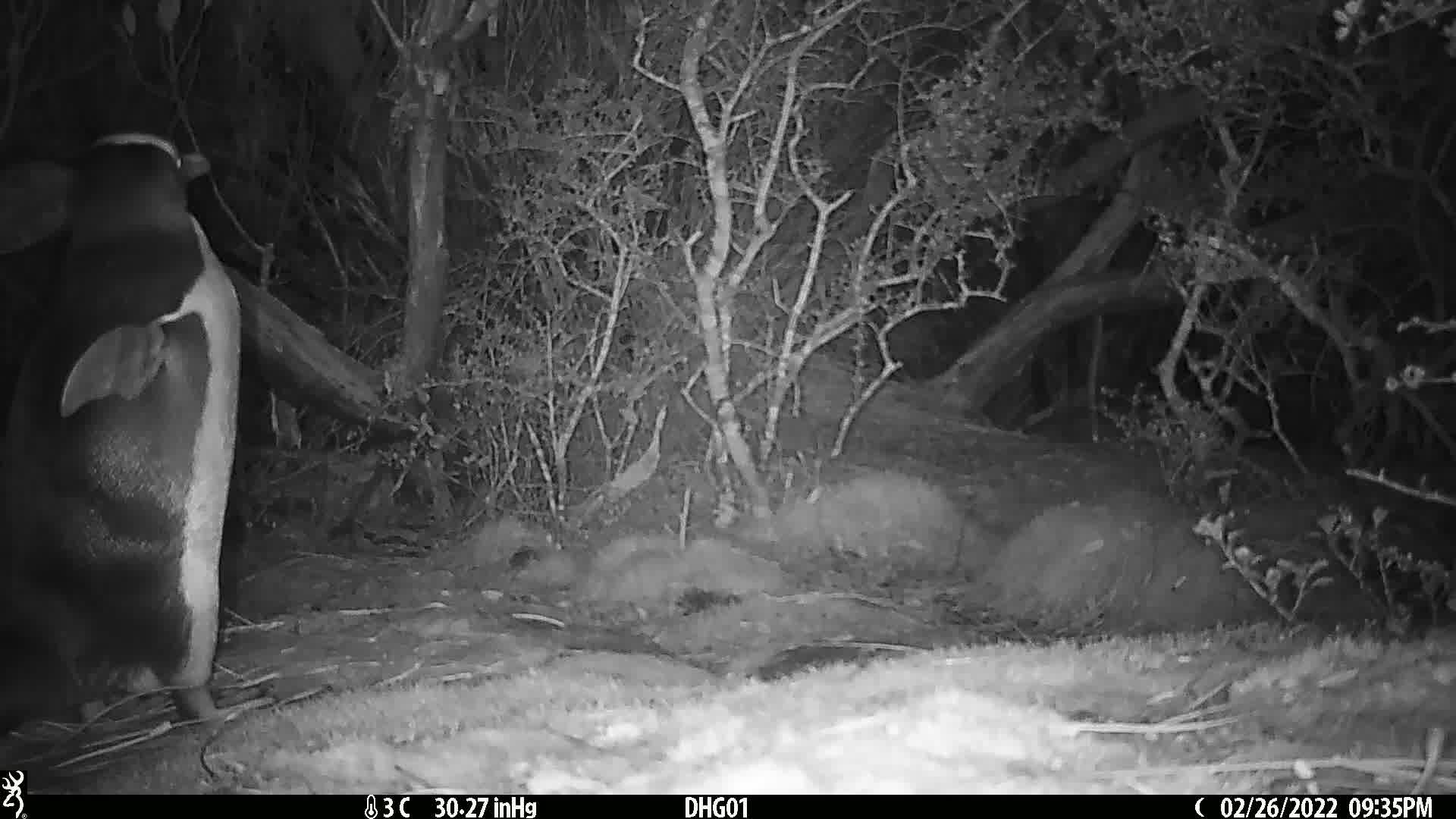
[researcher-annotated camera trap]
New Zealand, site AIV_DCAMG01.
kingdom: Animalia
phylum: Chordata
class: Aves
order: Sphenisciformes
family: Spheniscidae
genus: Megadyptes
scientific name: Megadyptes antipodes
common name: yellow-eyed penguin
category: yellow eyed penguin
Yellow eyed penguin (yellow-eyed penguin) (Megadyptes antipodes).